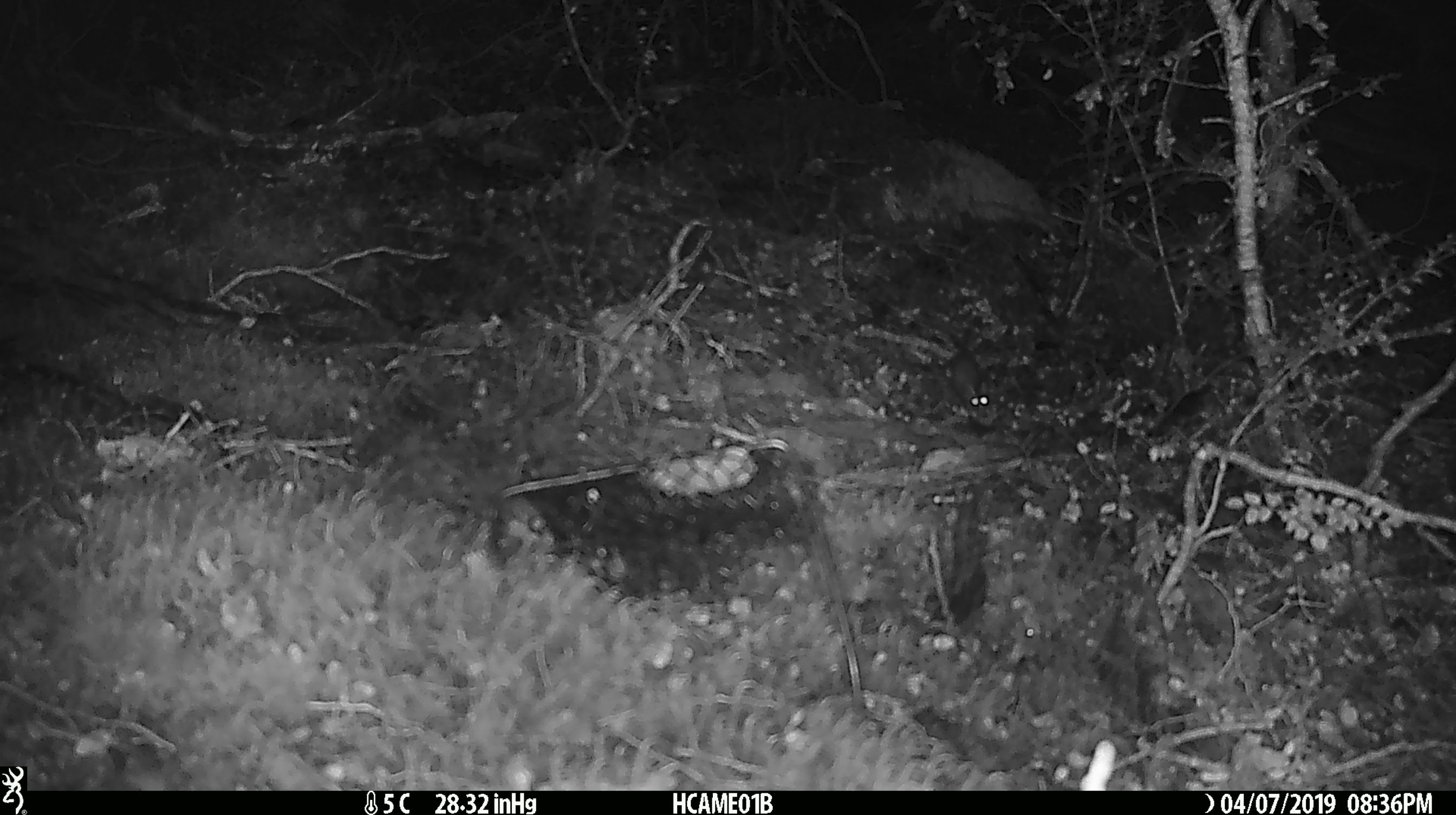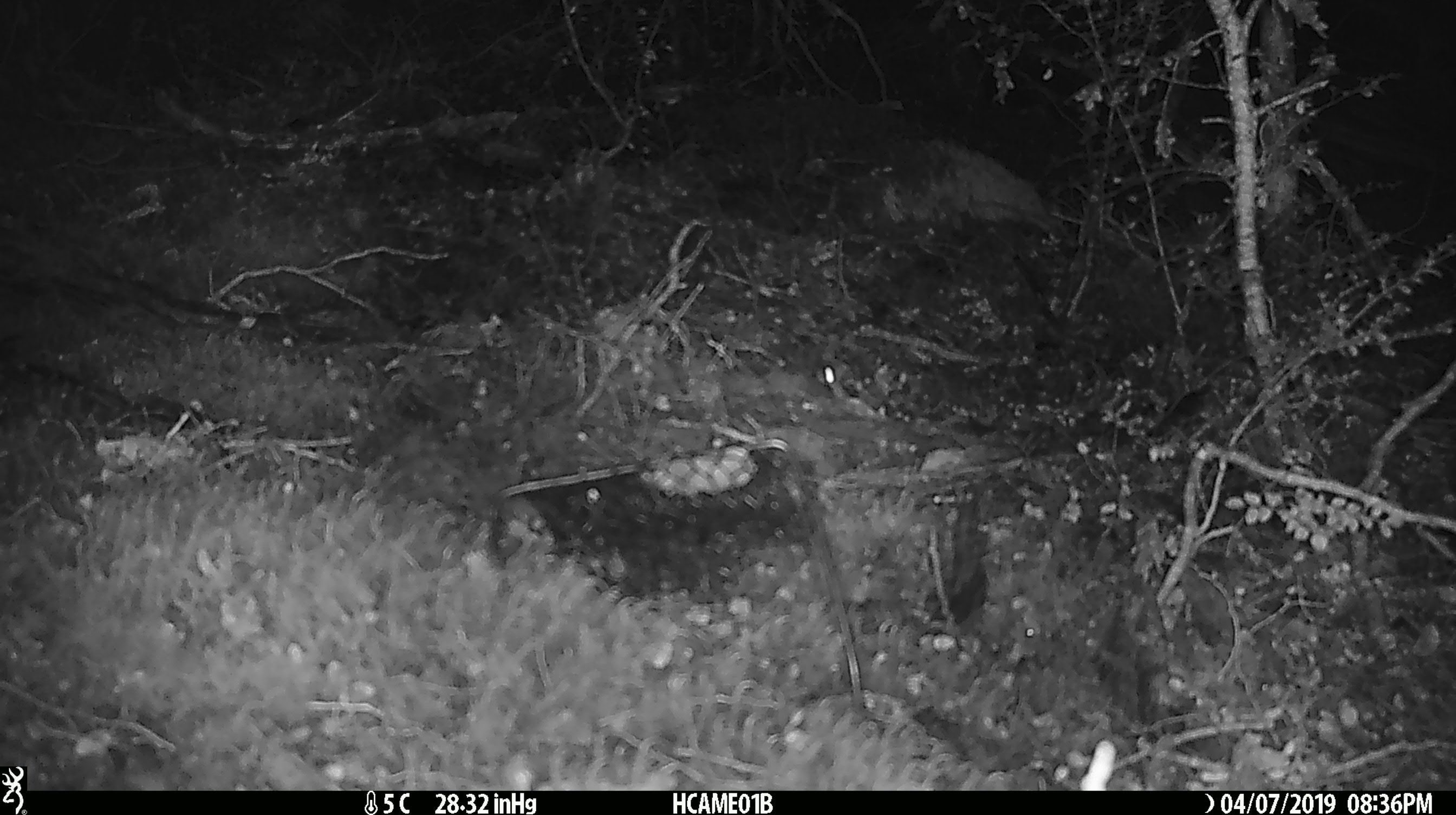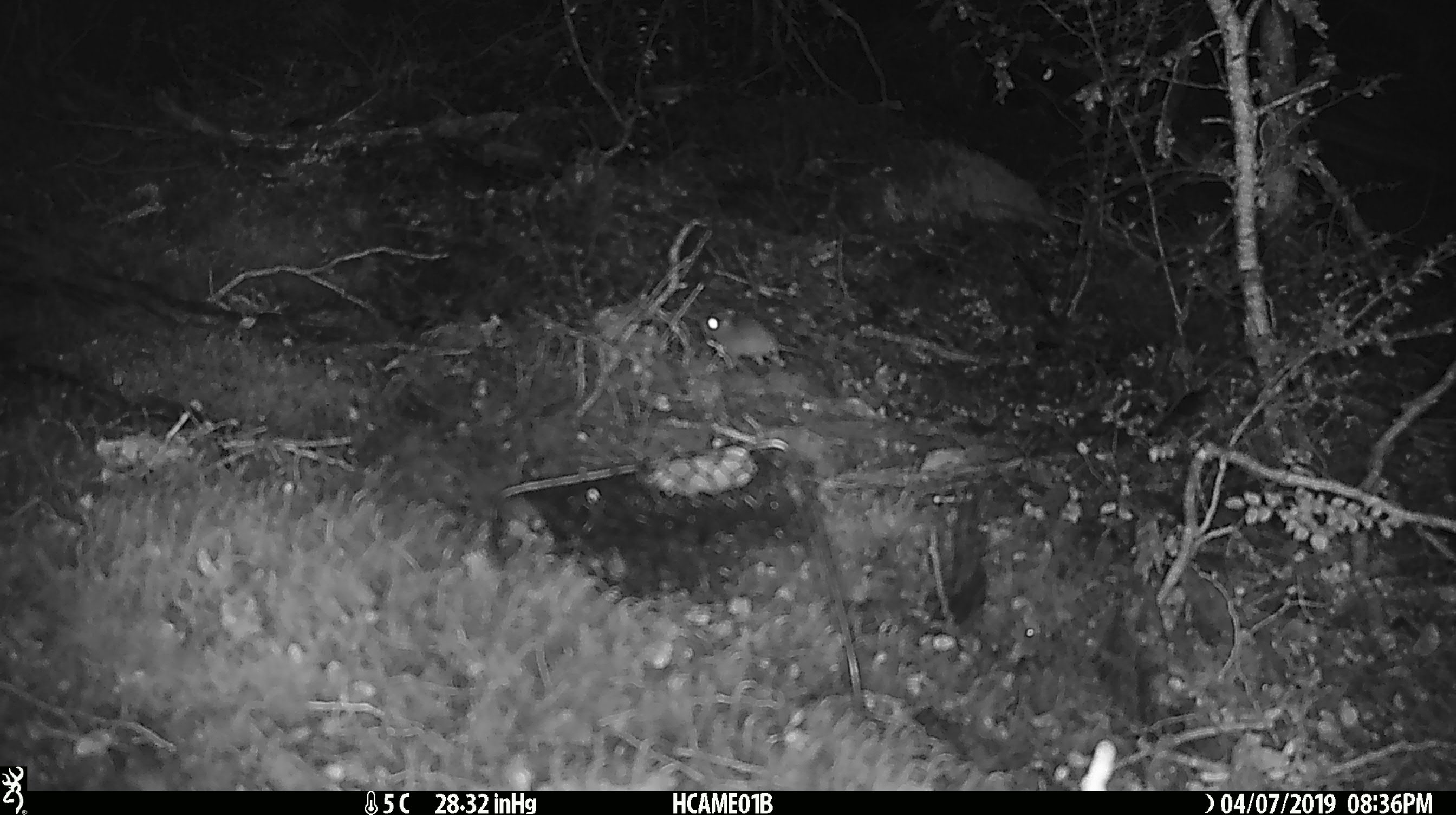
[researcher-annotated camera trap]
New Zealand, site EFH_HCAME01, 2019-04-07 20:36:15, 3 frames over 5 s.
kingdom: Animalia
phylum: Chordata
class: Mammalia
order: Rodentia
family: Muridae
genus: Mus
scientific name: Mus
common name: mouse